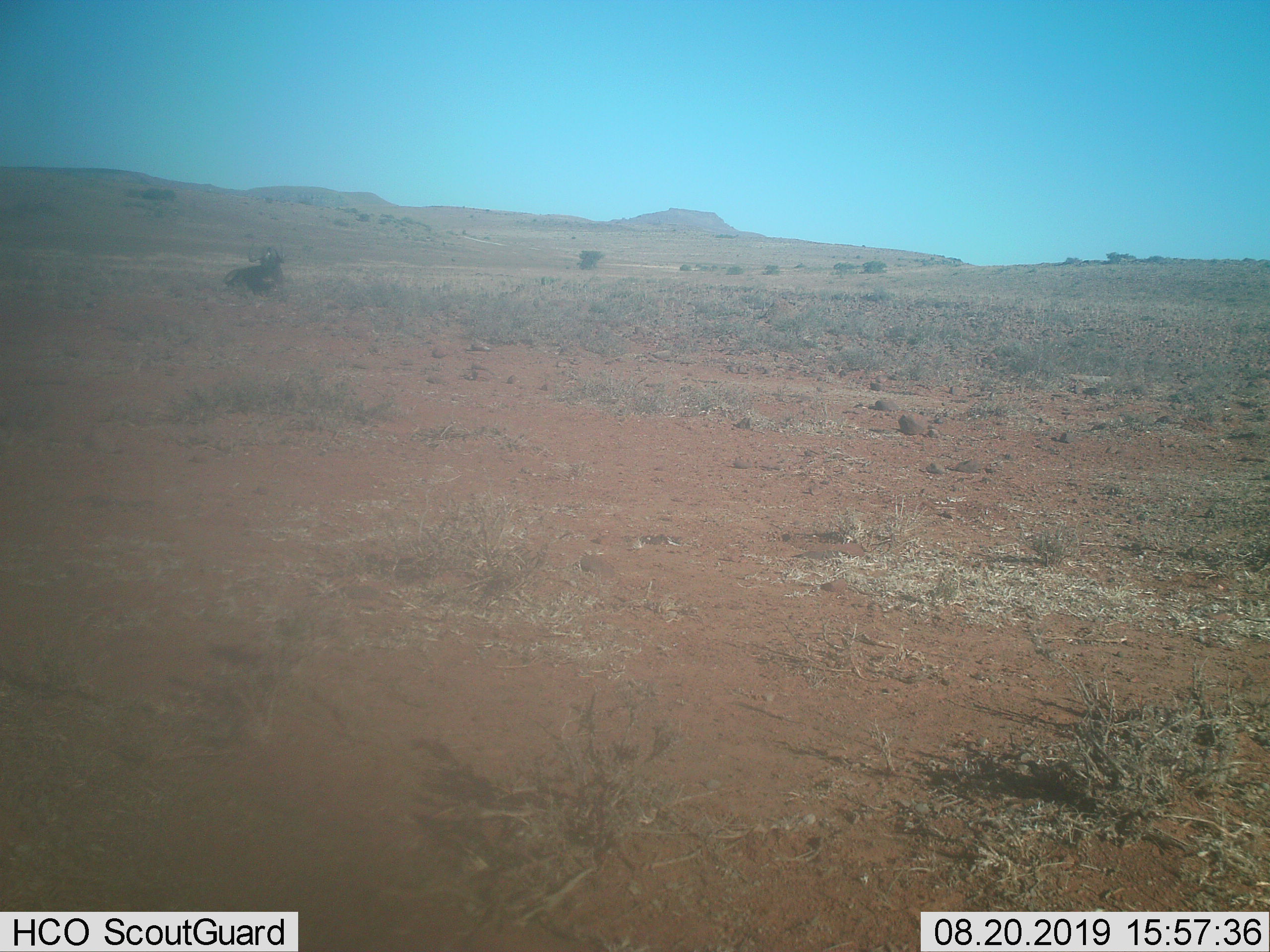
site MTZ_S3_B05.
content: unidentified animal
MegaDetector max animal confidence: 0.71